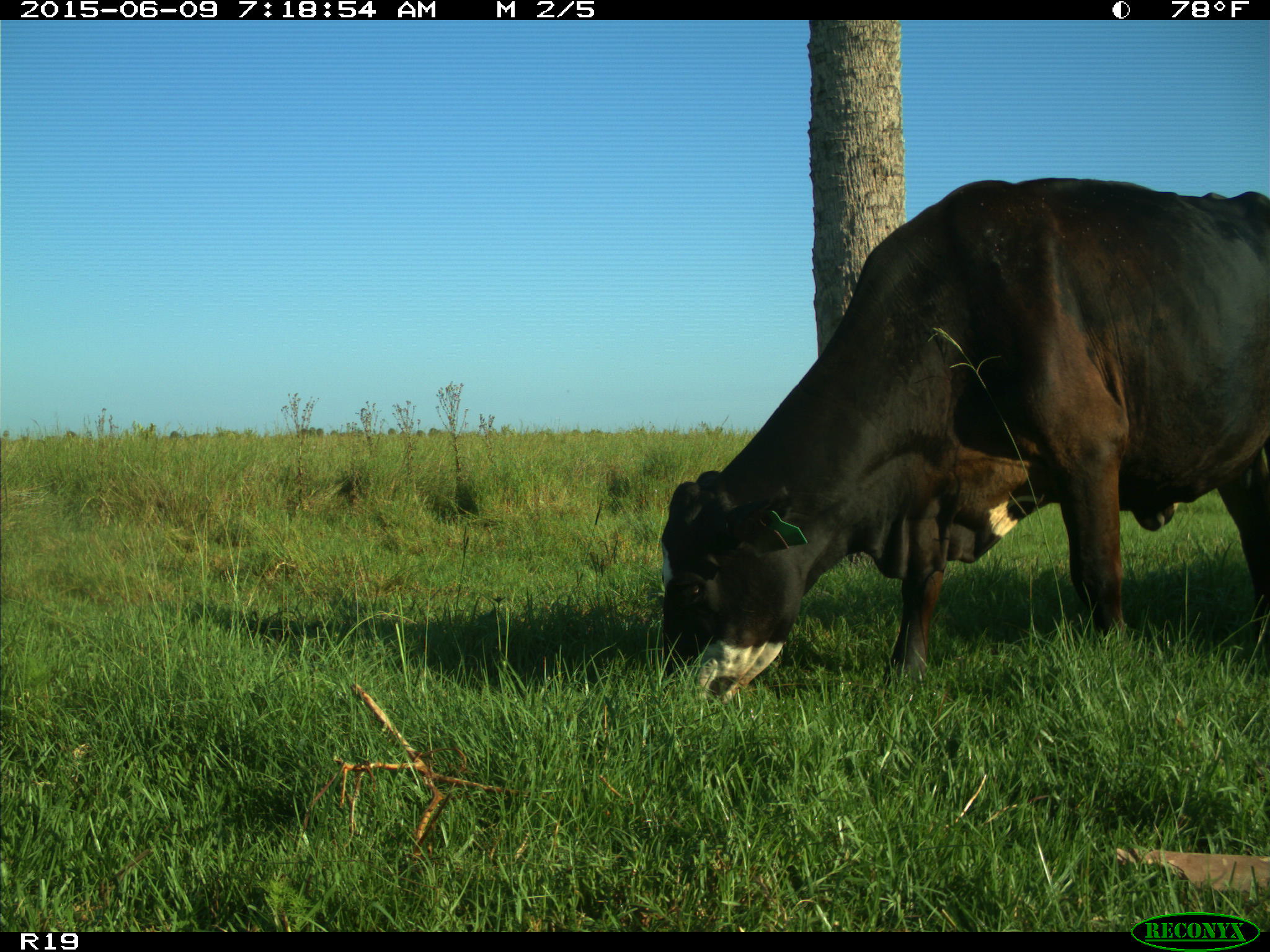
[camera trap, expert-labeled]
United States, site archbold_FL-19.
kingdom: Animalia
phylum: Chordata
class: Mammalia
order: Artiodactyla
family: Bovidae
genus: Bos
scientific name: Bos taurus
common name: domestic cow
Bos taurus (domestic cow).